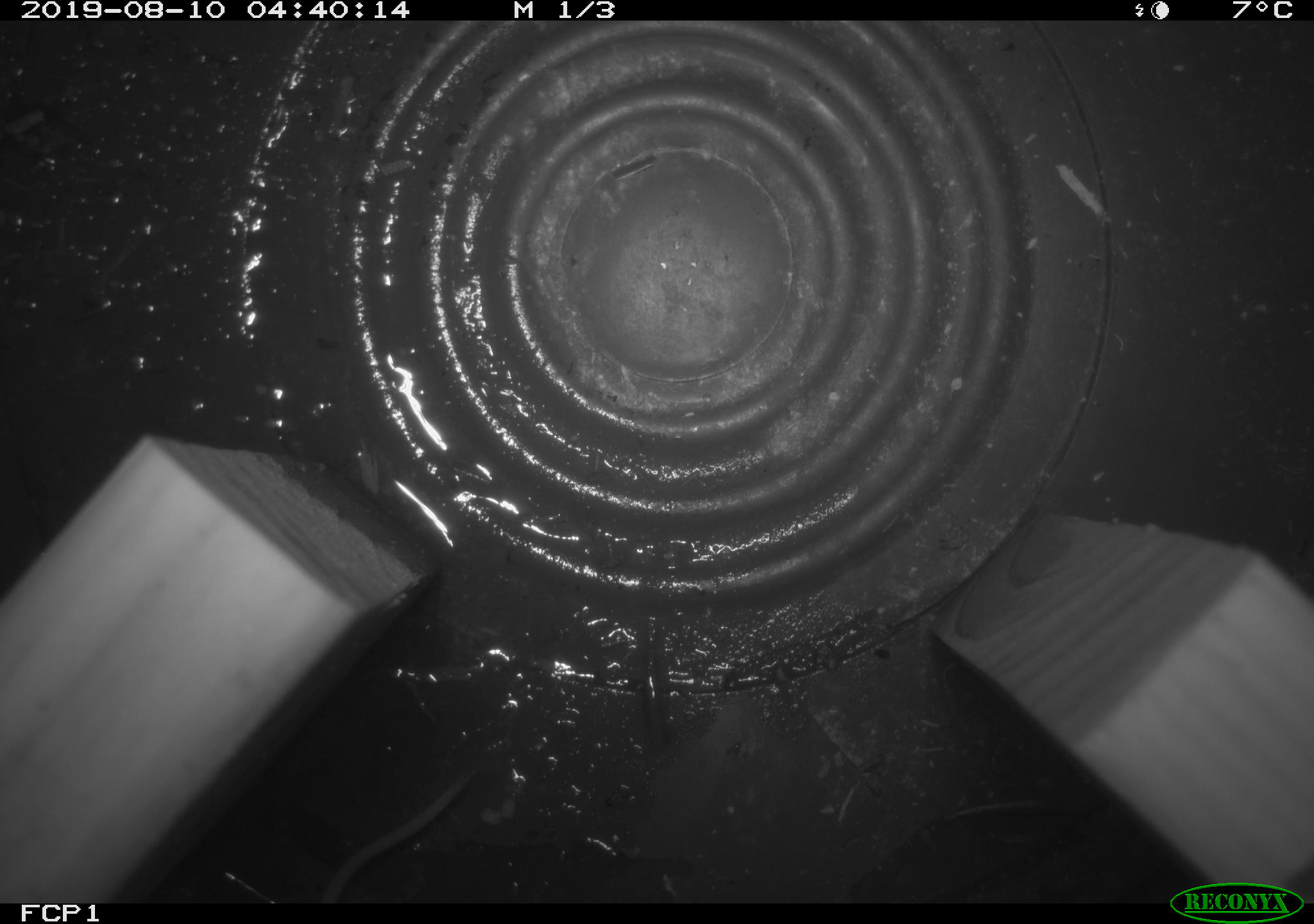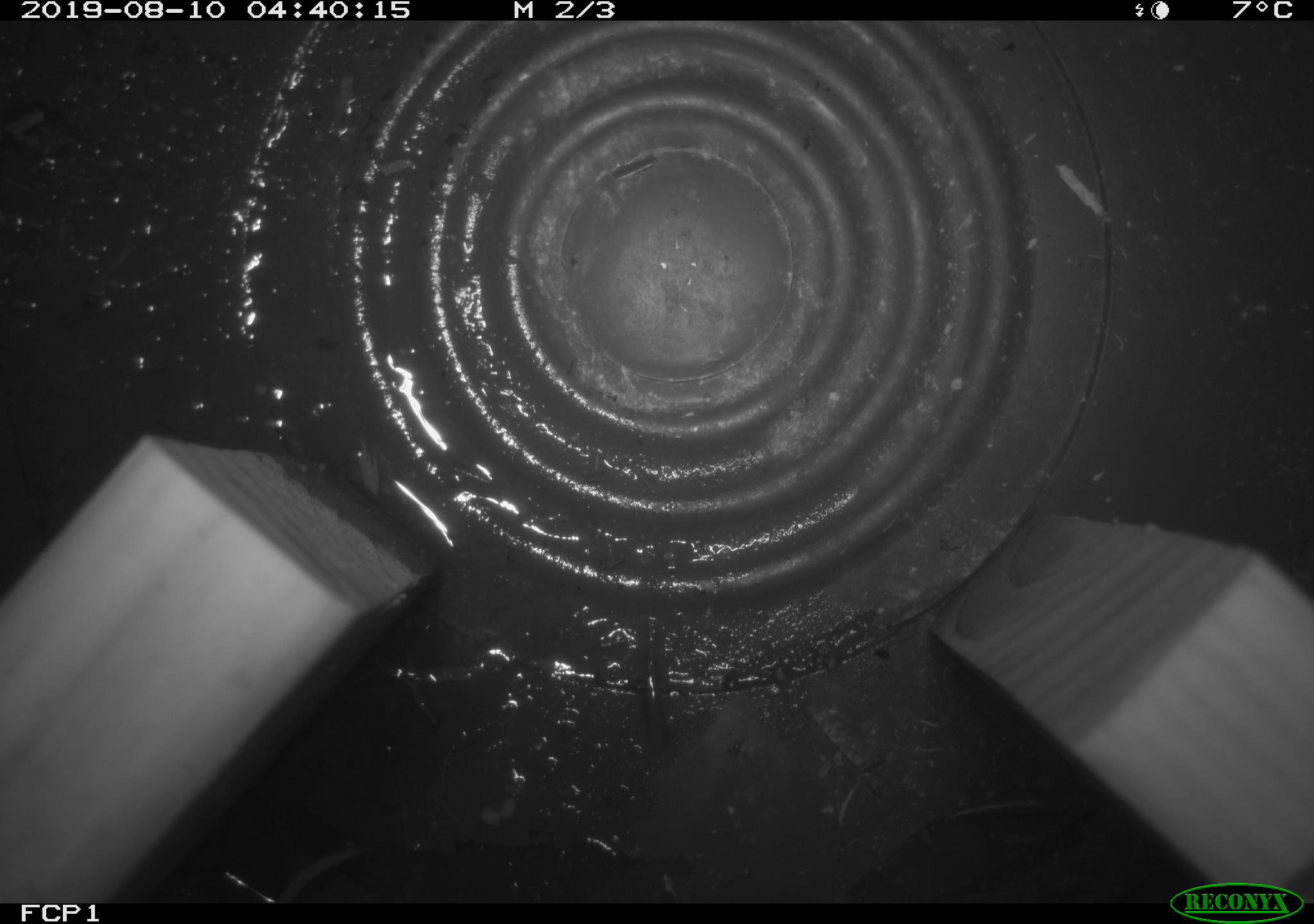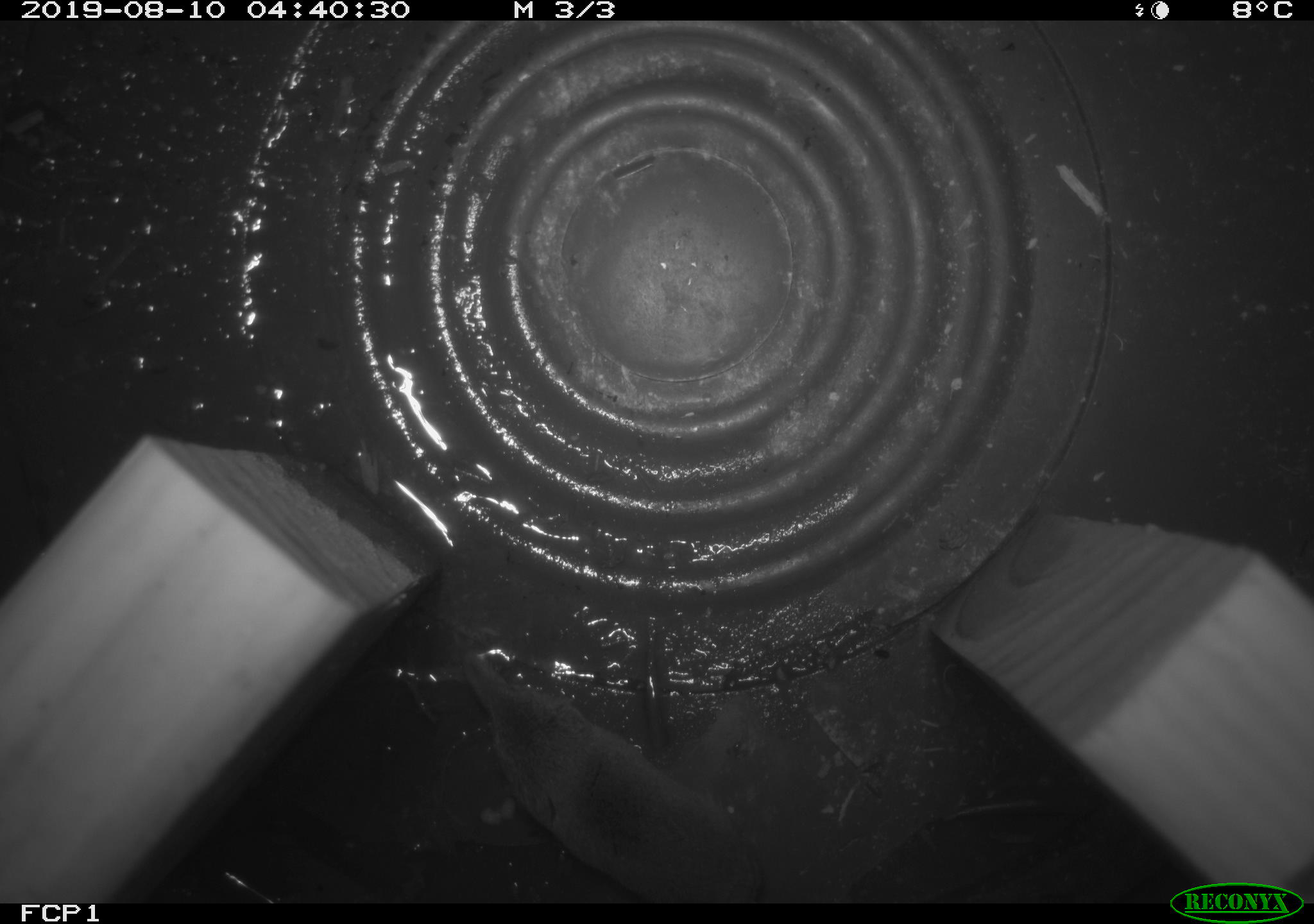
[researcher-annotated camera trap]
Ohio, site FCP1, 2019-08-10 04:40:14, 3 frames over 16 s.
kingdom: Animalia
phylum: Chordata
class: Mammalia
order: Eulipotyphla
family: Soricidae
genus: Sorex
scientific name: Sorex cinereus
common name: masked shrew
Masked shrew (Sorex cinereus).